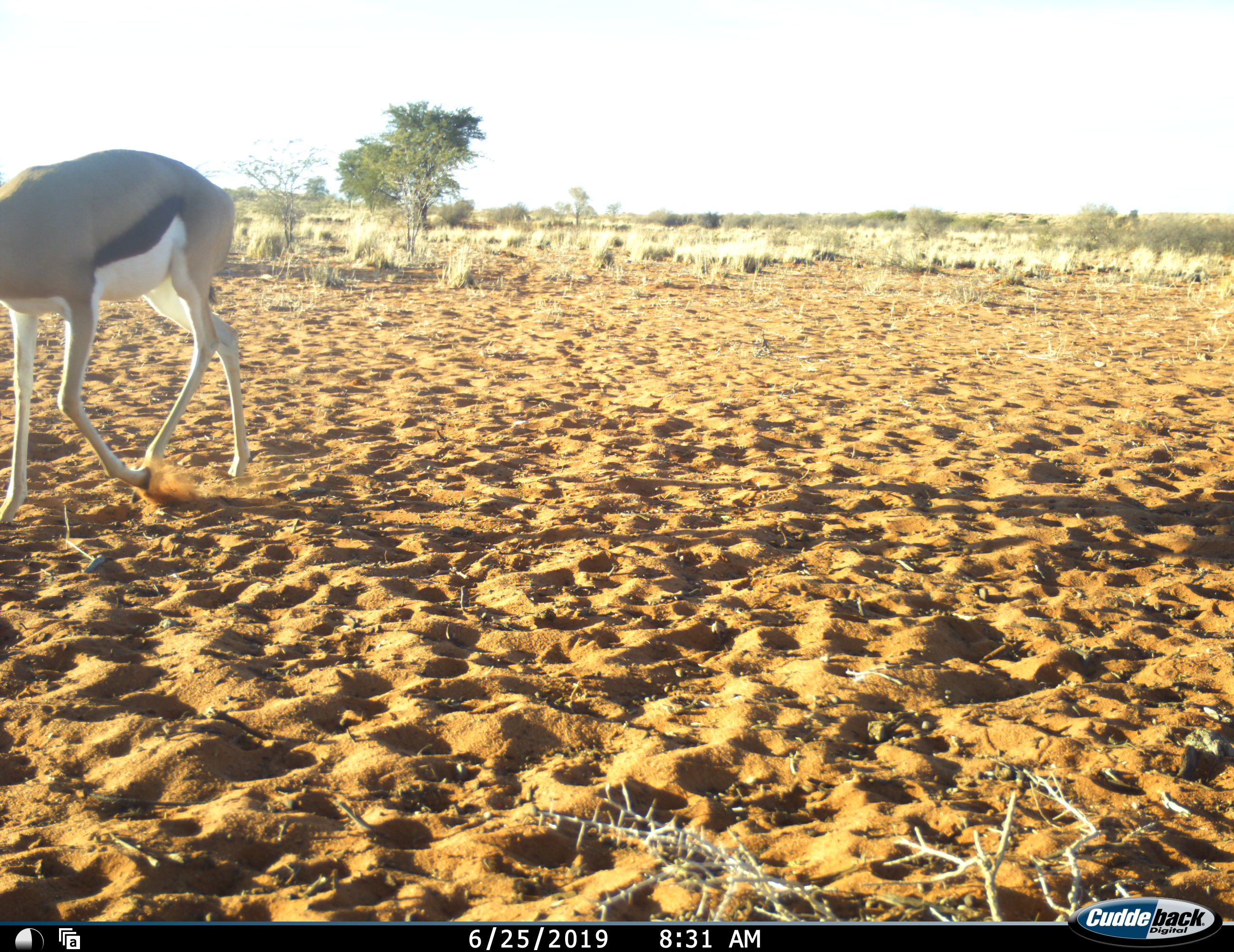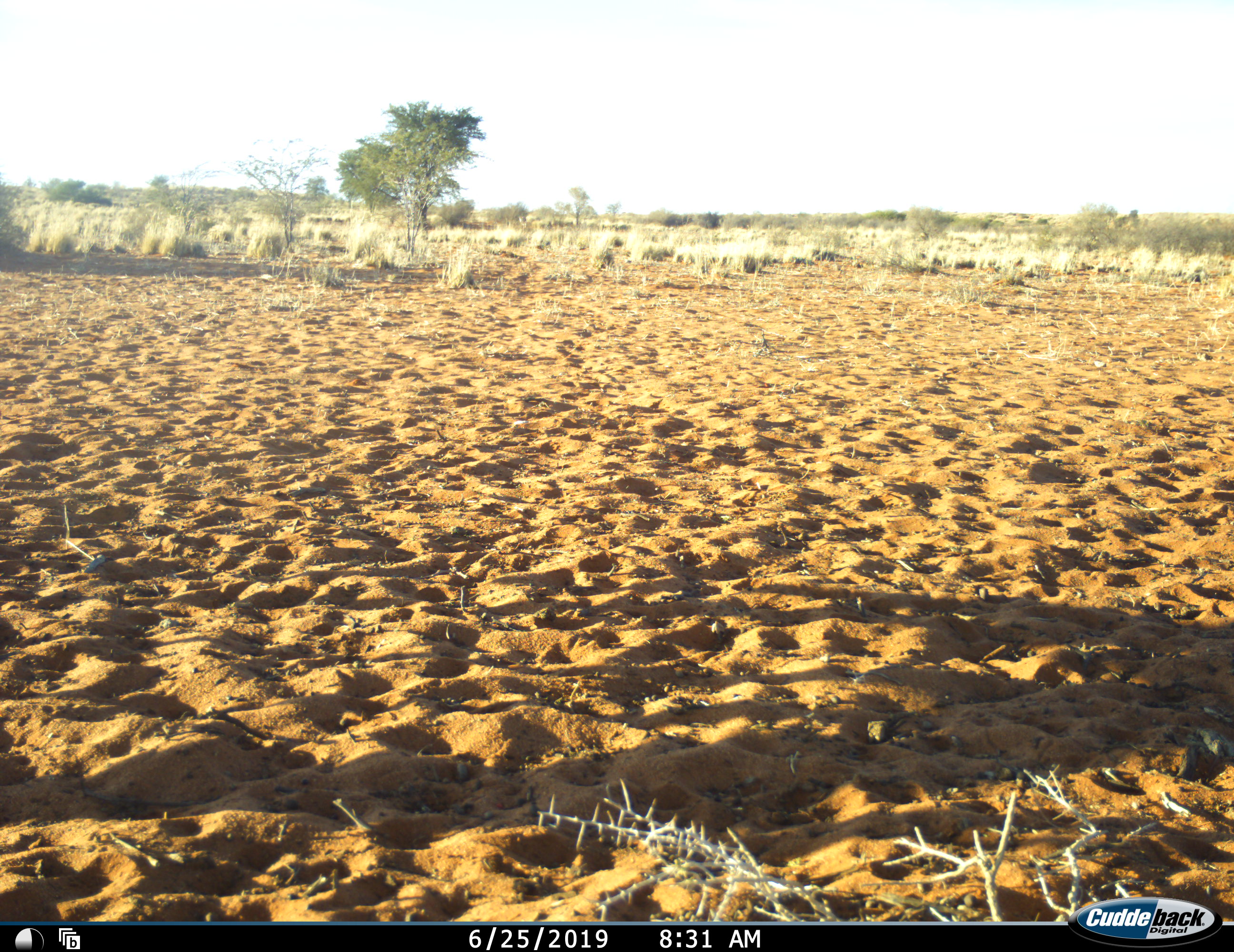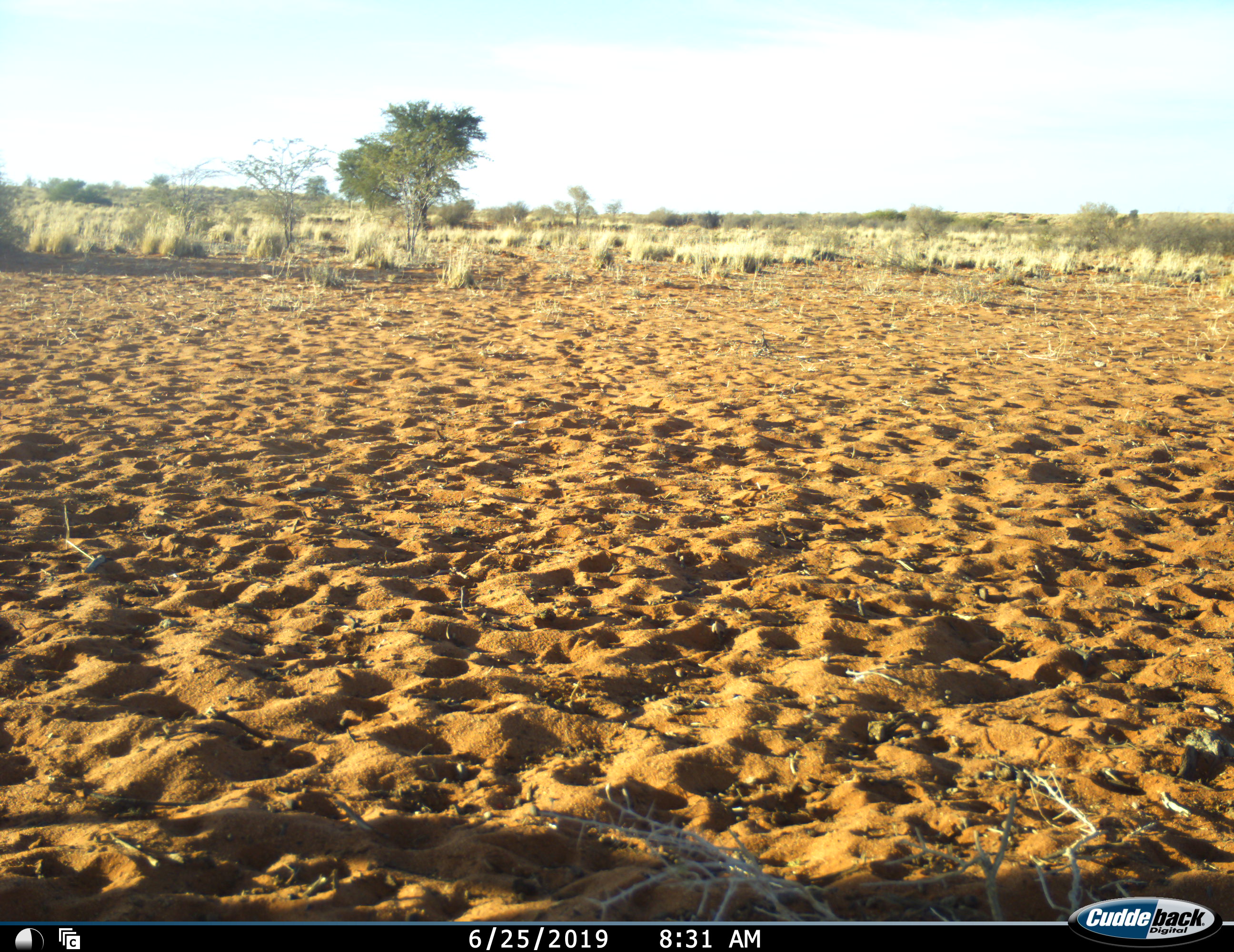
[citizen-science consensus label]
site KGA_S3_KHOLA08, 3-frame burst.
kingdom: Animalia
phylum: Chordata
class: Mammalia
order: Artiodactyla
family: Bovidae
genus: Antidorcas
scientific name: Antidorcas marsupialis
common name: springbok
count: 1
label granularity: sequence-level